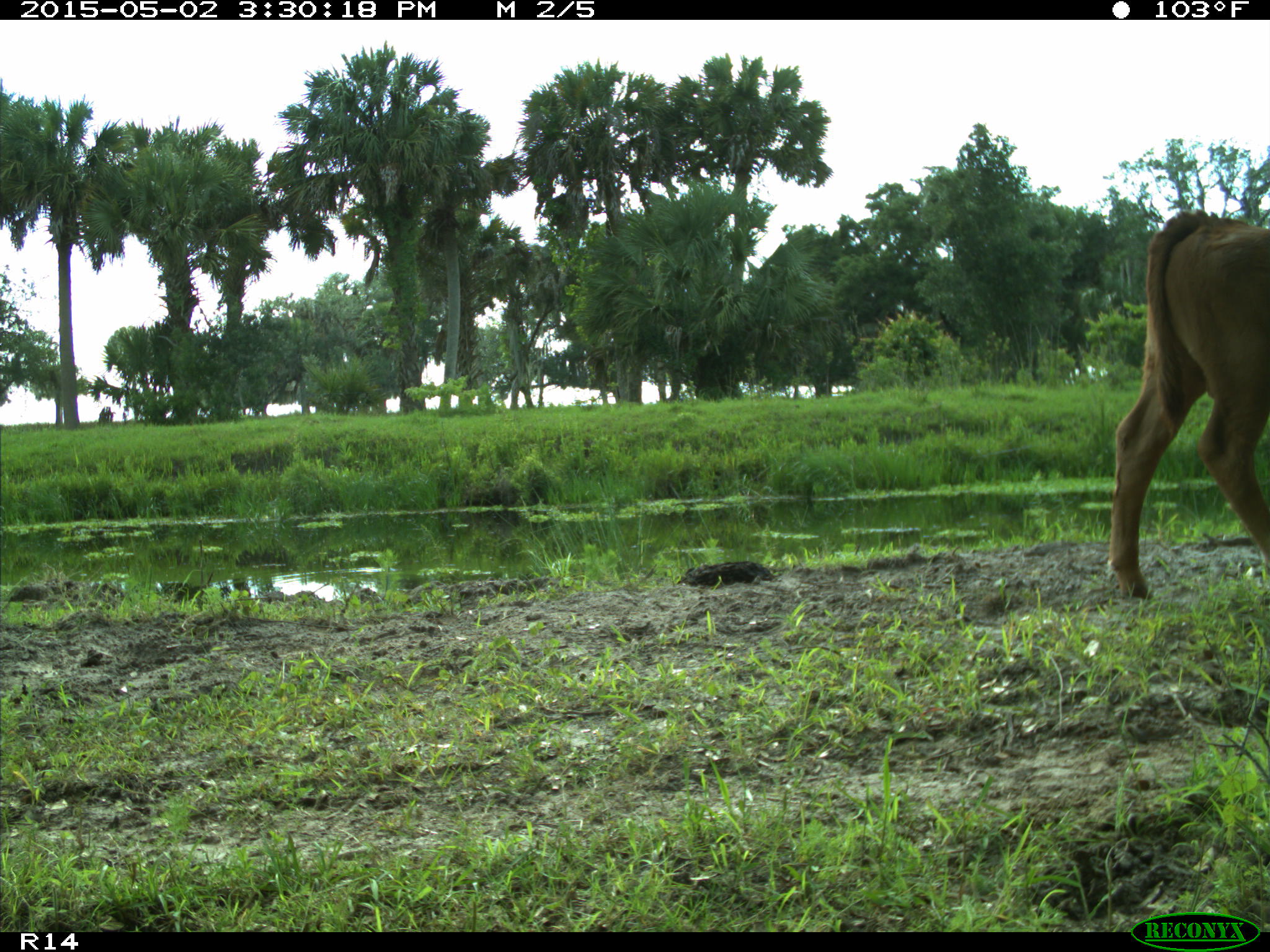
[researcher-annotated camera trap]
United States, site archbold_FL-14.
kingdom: Animalia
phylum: Chordata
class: Mammalia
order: Artiodactyla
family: Bovidae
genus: Bos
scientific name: Bos taurus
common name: domestic cow